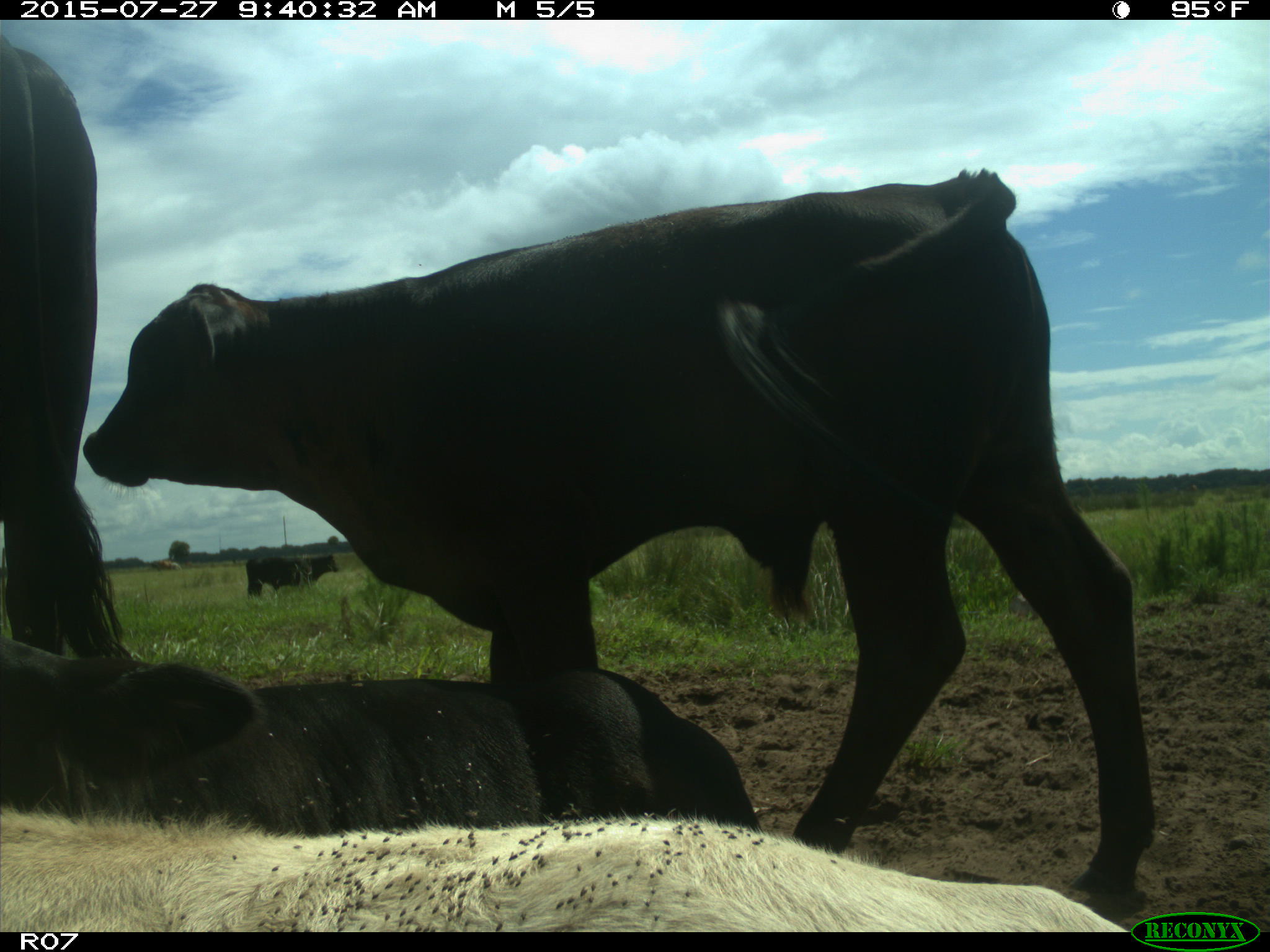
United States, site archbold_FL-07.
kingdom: Animalia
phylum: Chordata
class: Mammalia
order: Artiodactyla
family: Bovidae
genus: Bos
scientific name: Bos taurus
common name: domestic cow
Bos taurus (domestic cow).